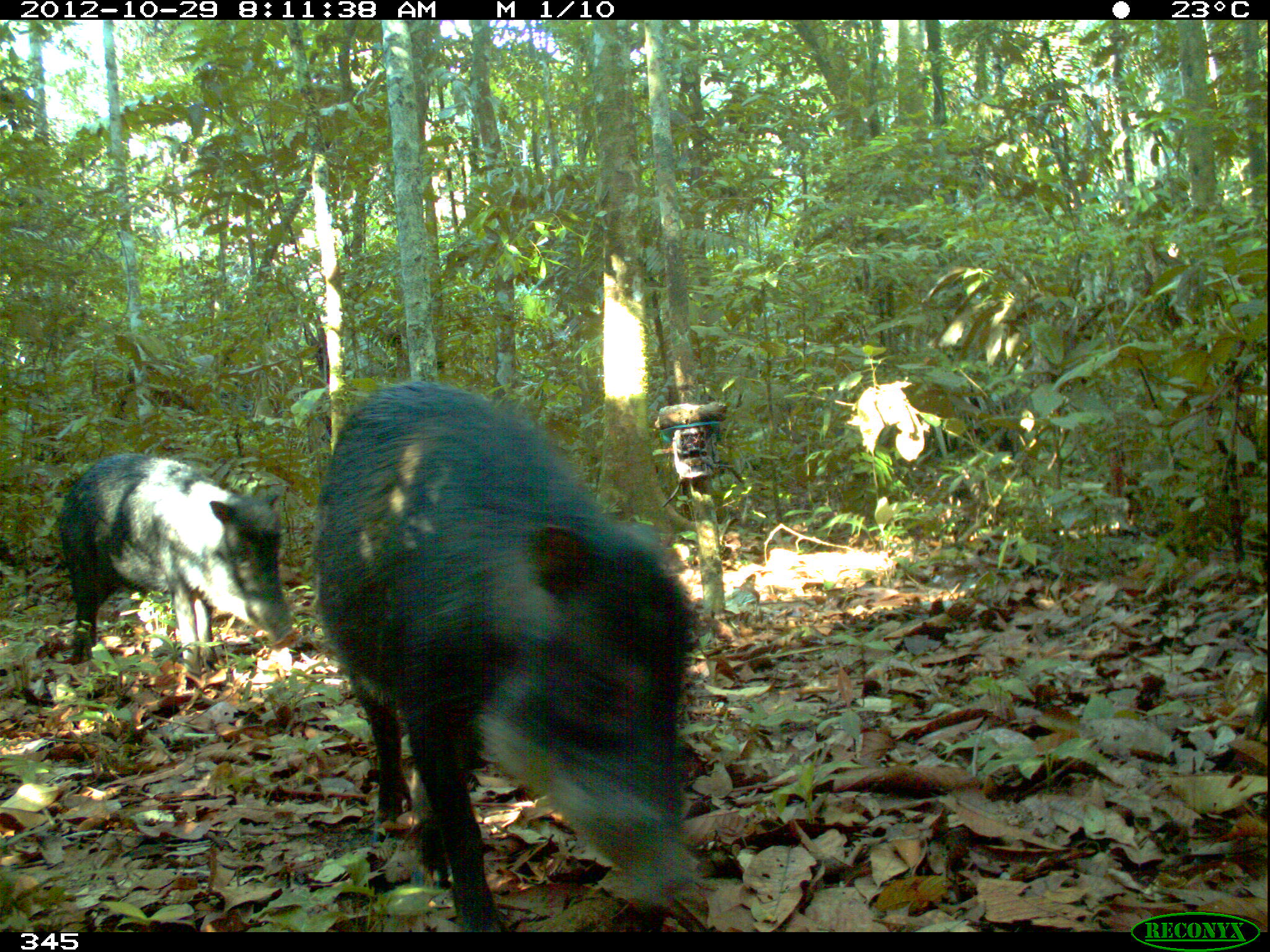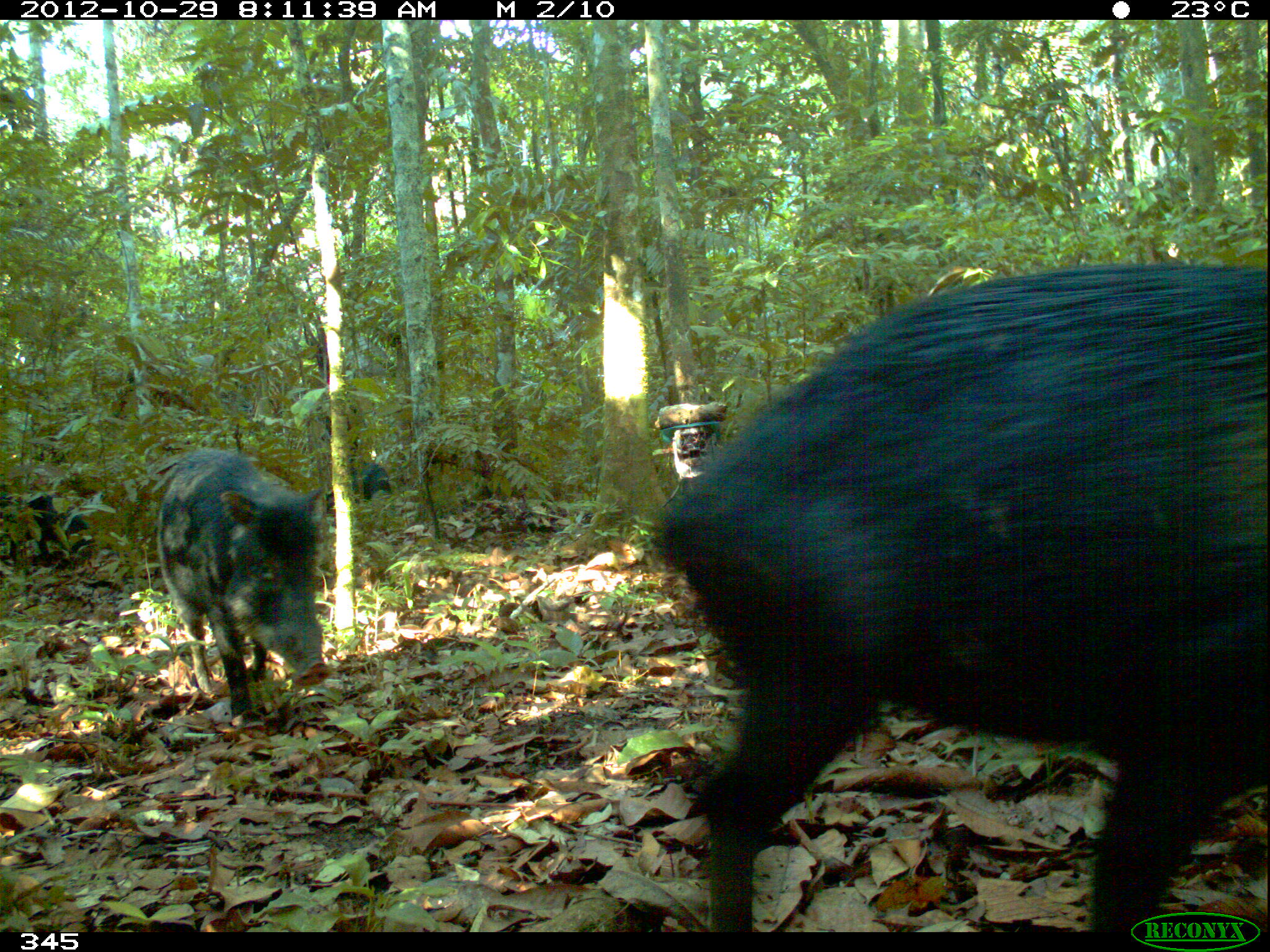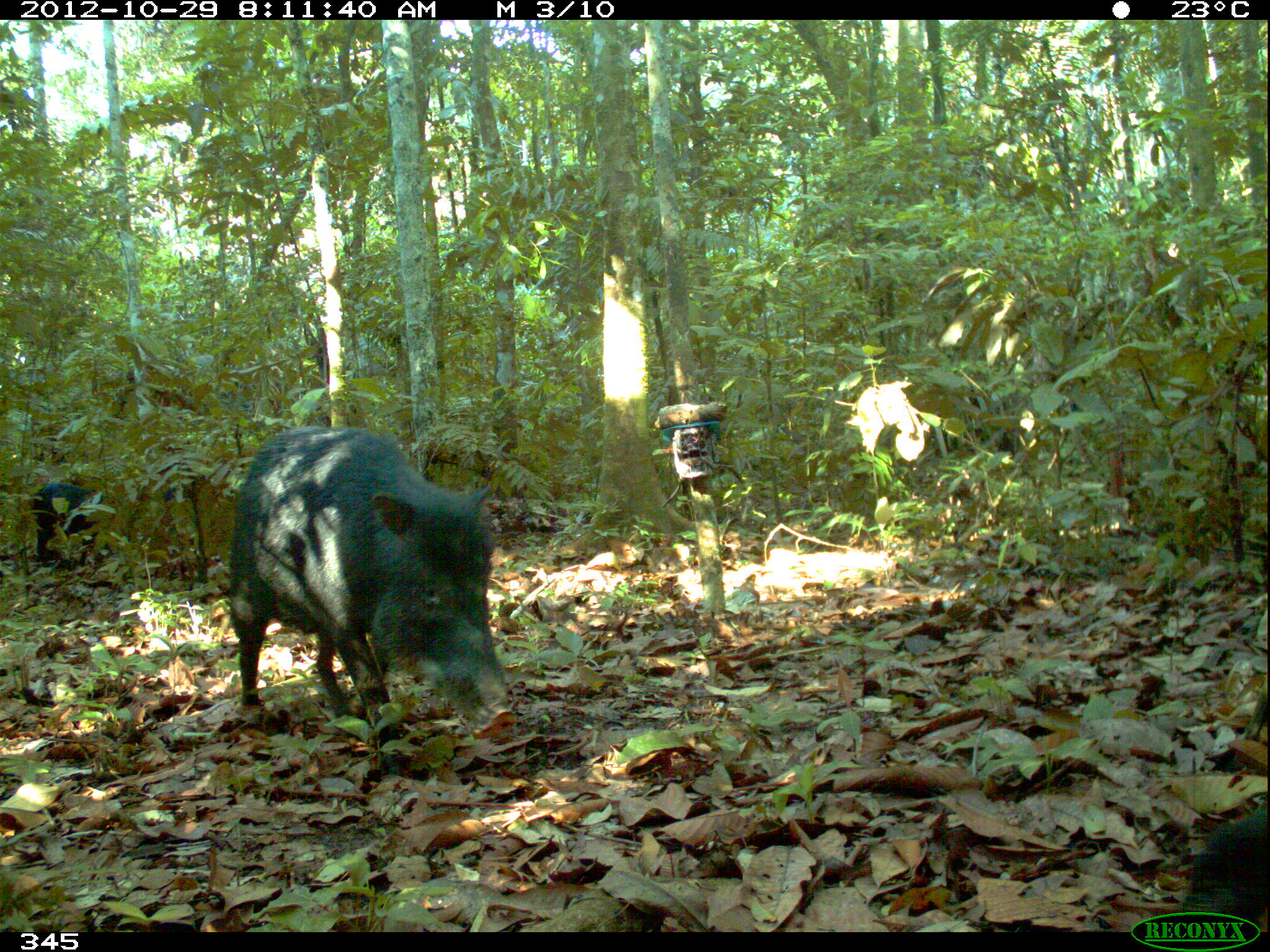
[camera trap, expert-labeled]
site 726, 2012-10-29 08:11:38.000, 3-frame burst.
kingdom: Animalia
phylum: Chordata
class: Mammalia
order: Artiodactyla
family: Tayassuidae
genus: Tayassu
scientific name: Tayassu pecari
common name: white-lipped peccary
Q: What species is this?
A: Tayassu pecari (white-lipped peccary).